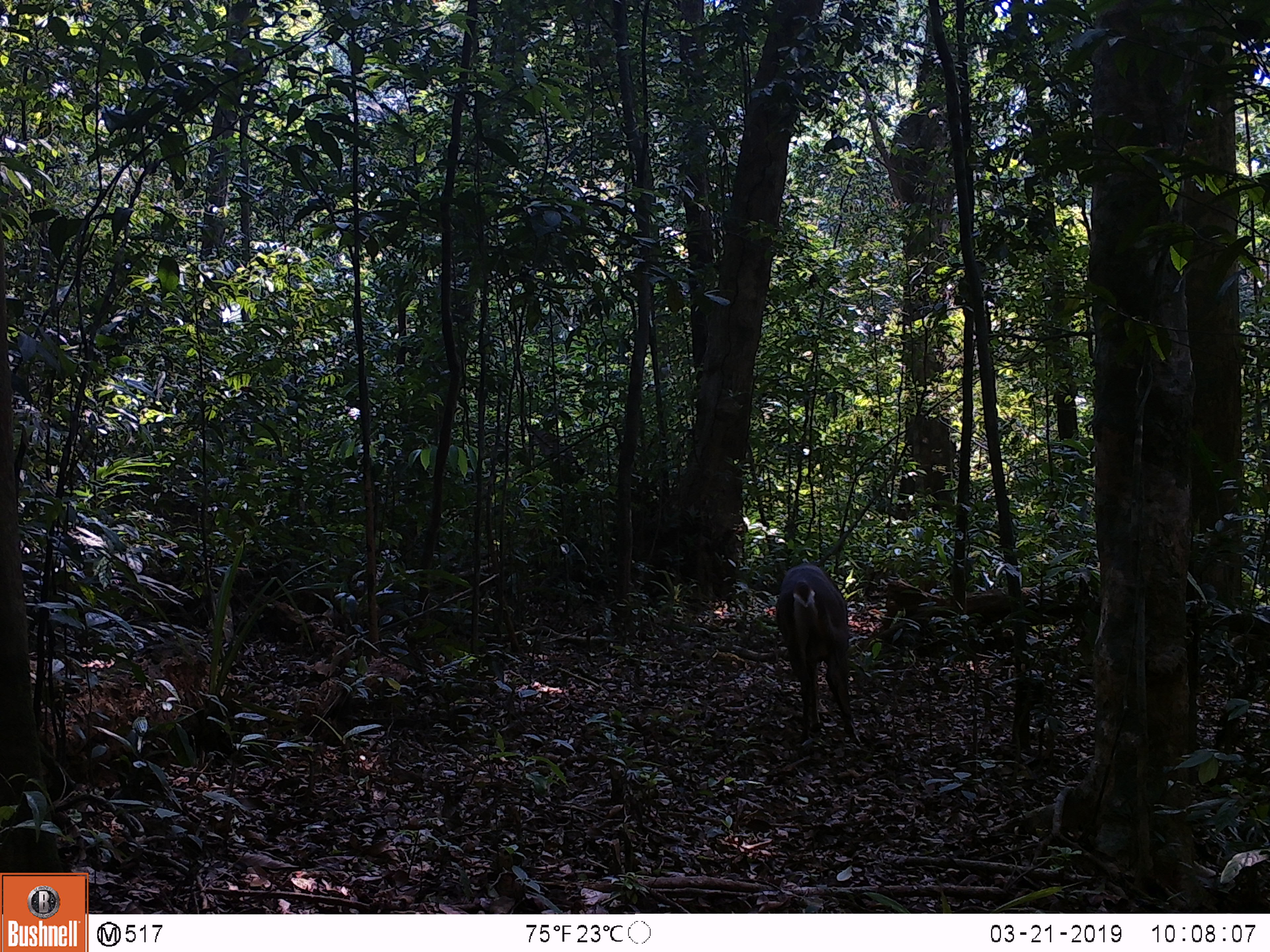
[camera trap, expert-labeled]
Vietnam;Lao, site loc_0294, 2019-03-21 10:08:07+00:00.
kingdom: Animalia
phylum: Chordata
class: Mammalia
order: Artiodactyla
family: Cervidae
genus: Muntiacus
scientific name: Muntiacus vuquangensis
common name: large-antlered muntjac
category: large antlered muntjac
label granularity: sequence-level